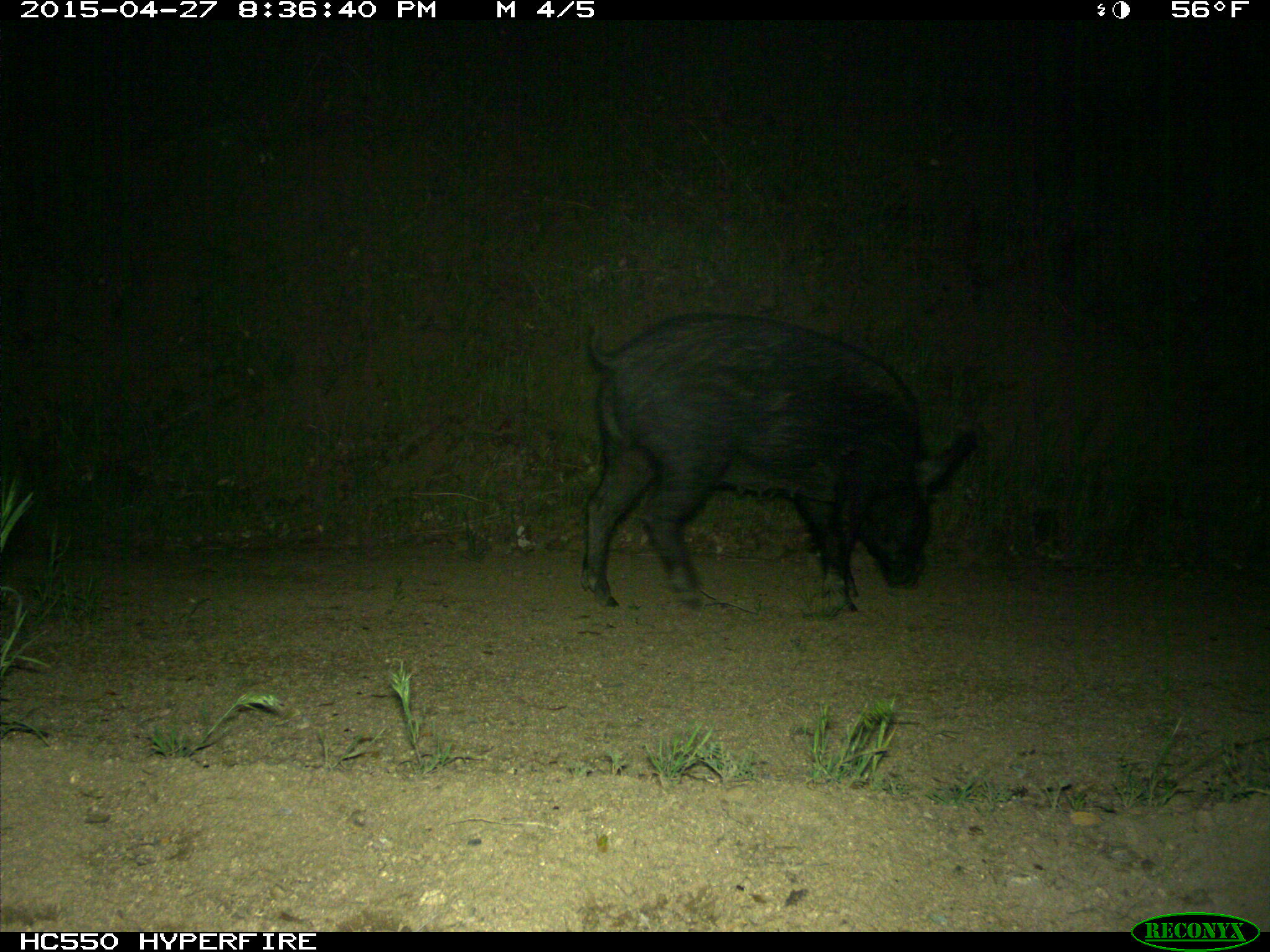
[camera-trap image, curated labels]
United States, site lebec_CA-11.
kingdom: Animalia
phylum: Chordata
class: Mammalia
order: Artiodactyla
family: Suidae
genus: Sus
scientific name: Sus scrofa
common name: wild boar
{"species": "Sus scrofa (wild boar)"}